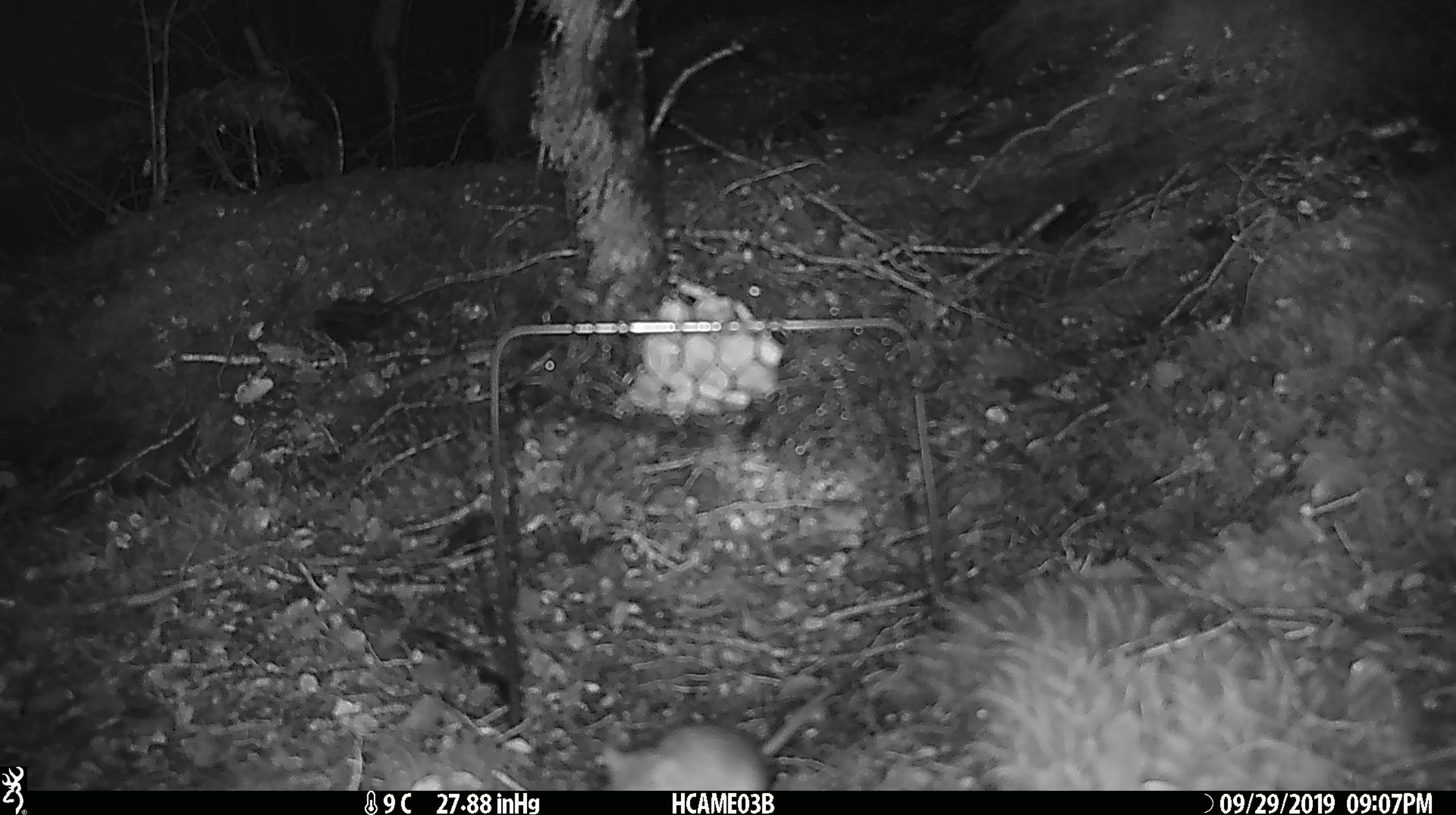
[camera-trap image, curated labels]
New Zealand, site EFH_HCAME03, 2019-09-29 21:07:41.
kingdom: Animalia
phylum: Chordata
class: Mammalia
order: Rodentia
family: Muridae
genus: Mus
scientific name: Mus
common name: mouse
Mouse (Mus).